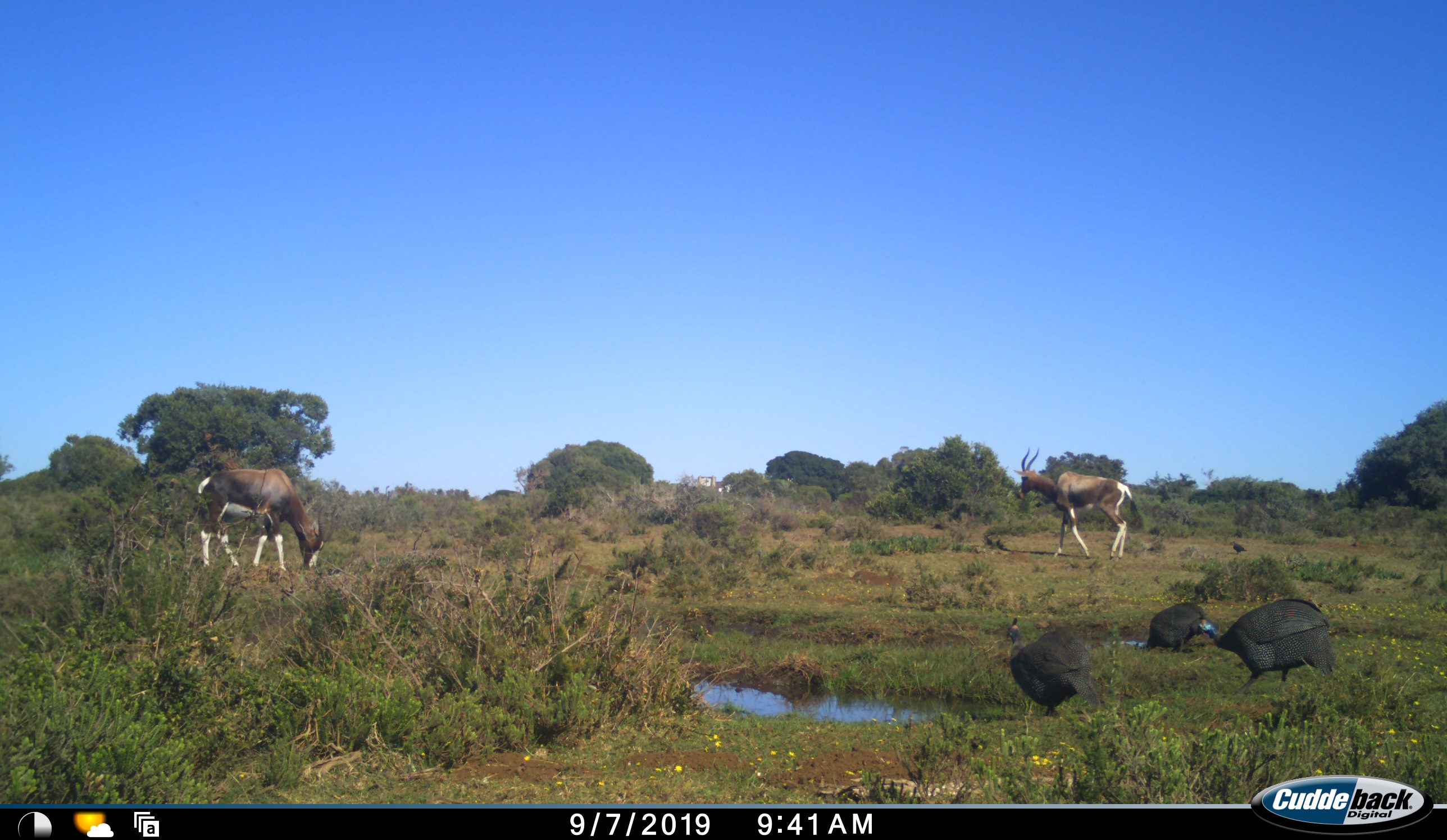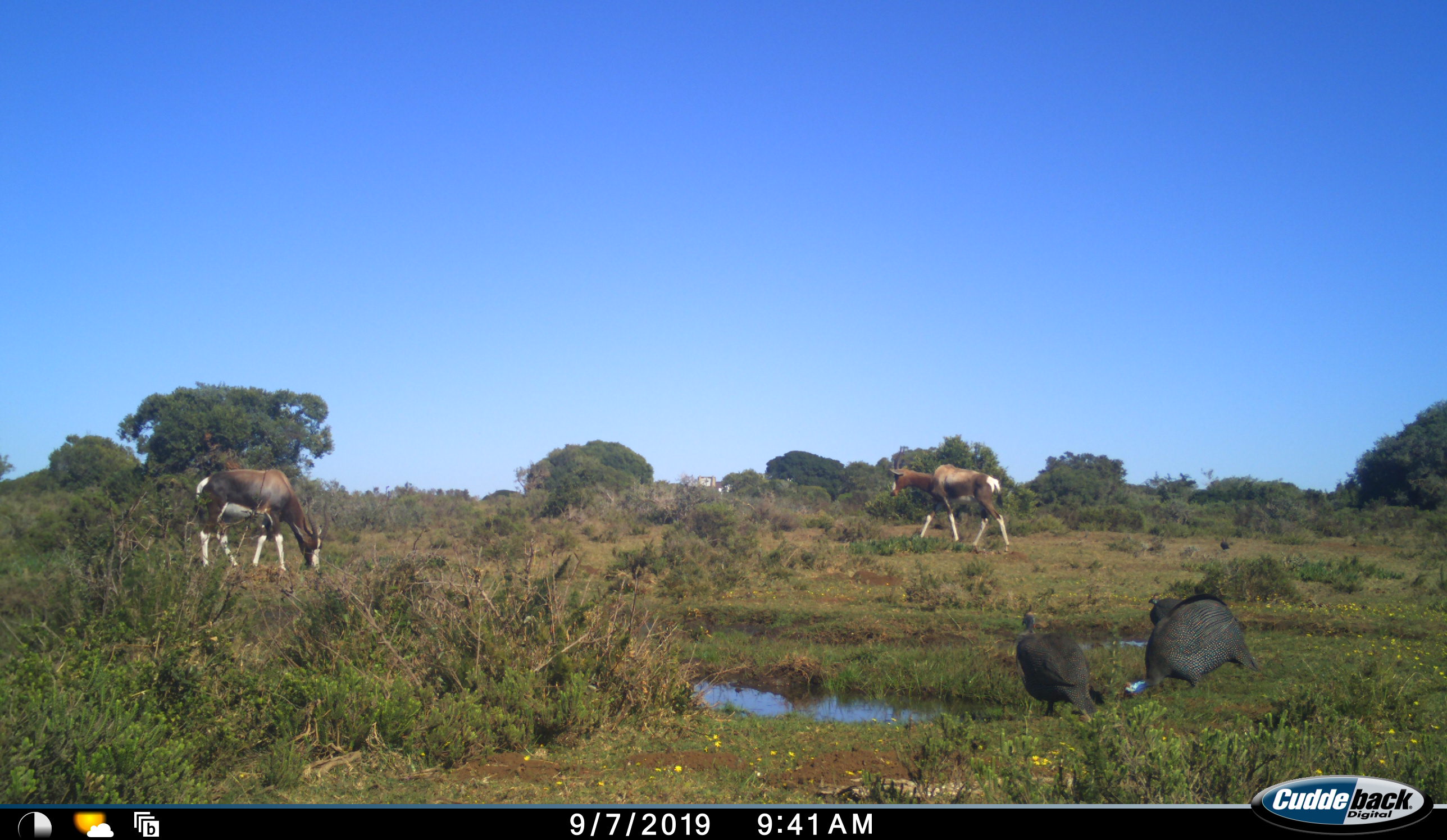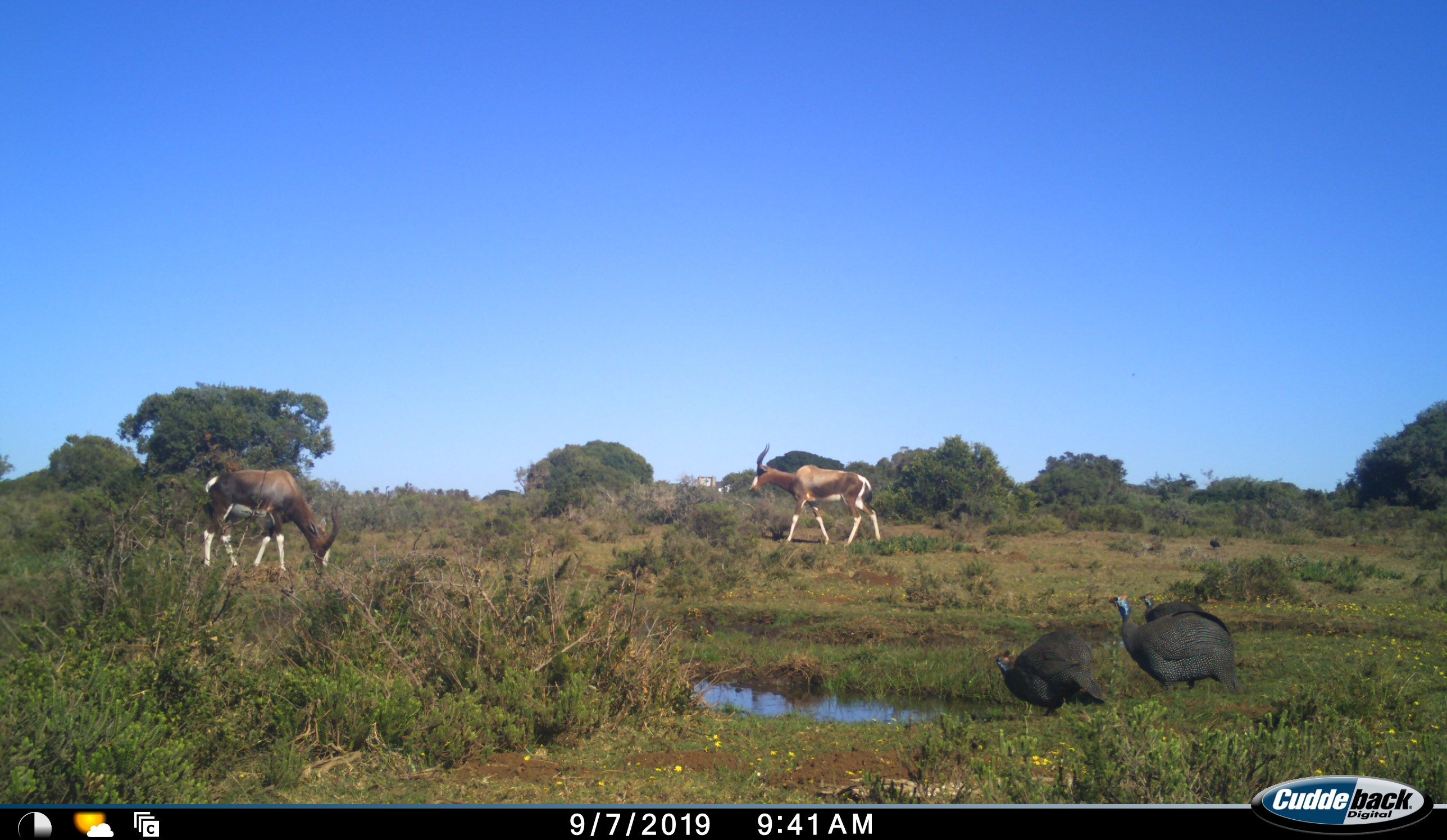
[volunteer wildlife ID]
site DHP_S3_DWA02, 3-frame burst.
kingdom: Animalia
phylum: Chordata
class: Aves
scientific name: Aves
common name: bird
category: birdother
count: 4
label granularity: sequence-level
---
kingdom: Animalia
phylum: Chordata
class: Mammalia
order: Artiodactyla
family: Bovidae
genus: Damaliscus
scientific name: Damaliscus pygargus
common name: bontebok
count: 2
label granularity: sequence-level